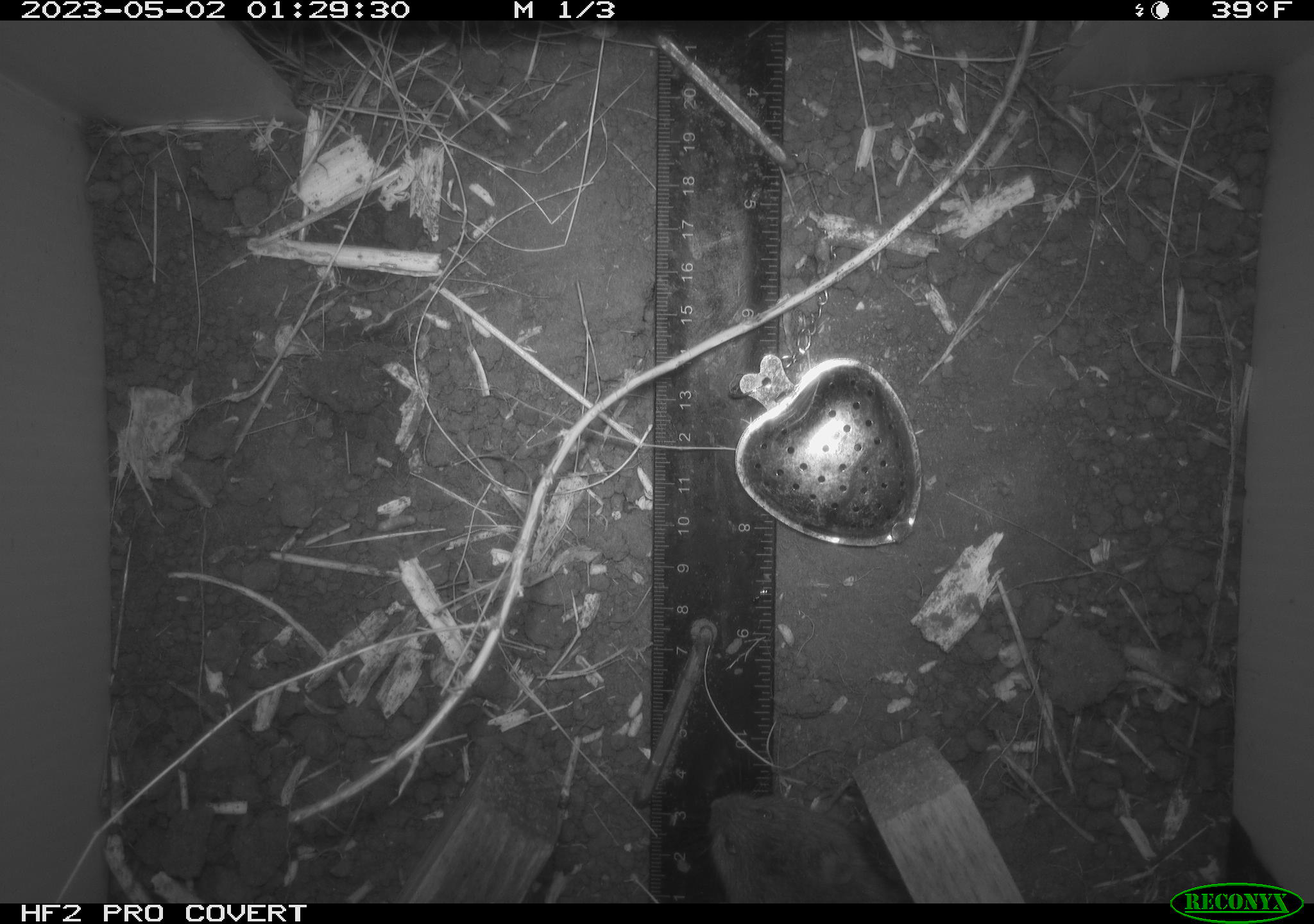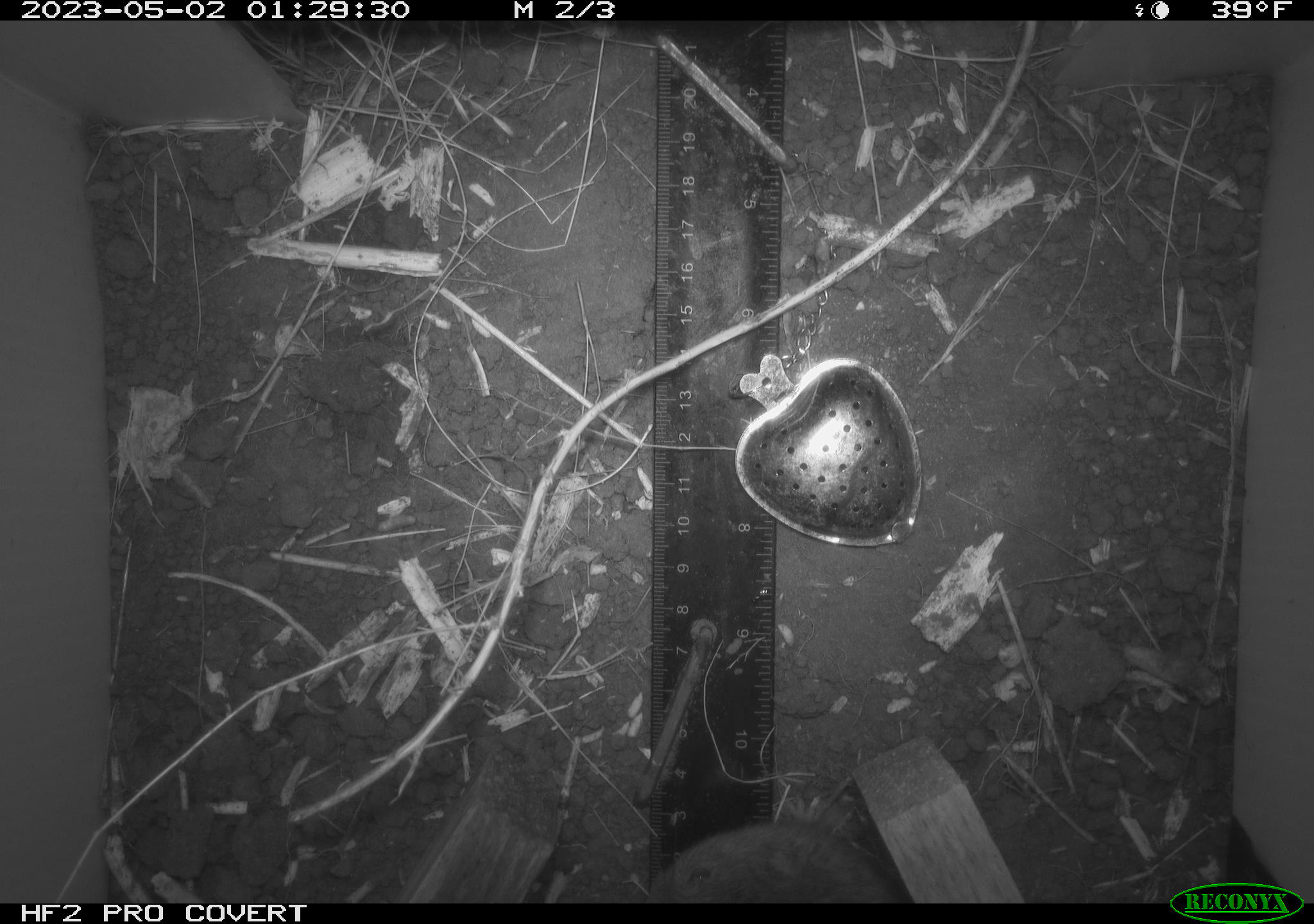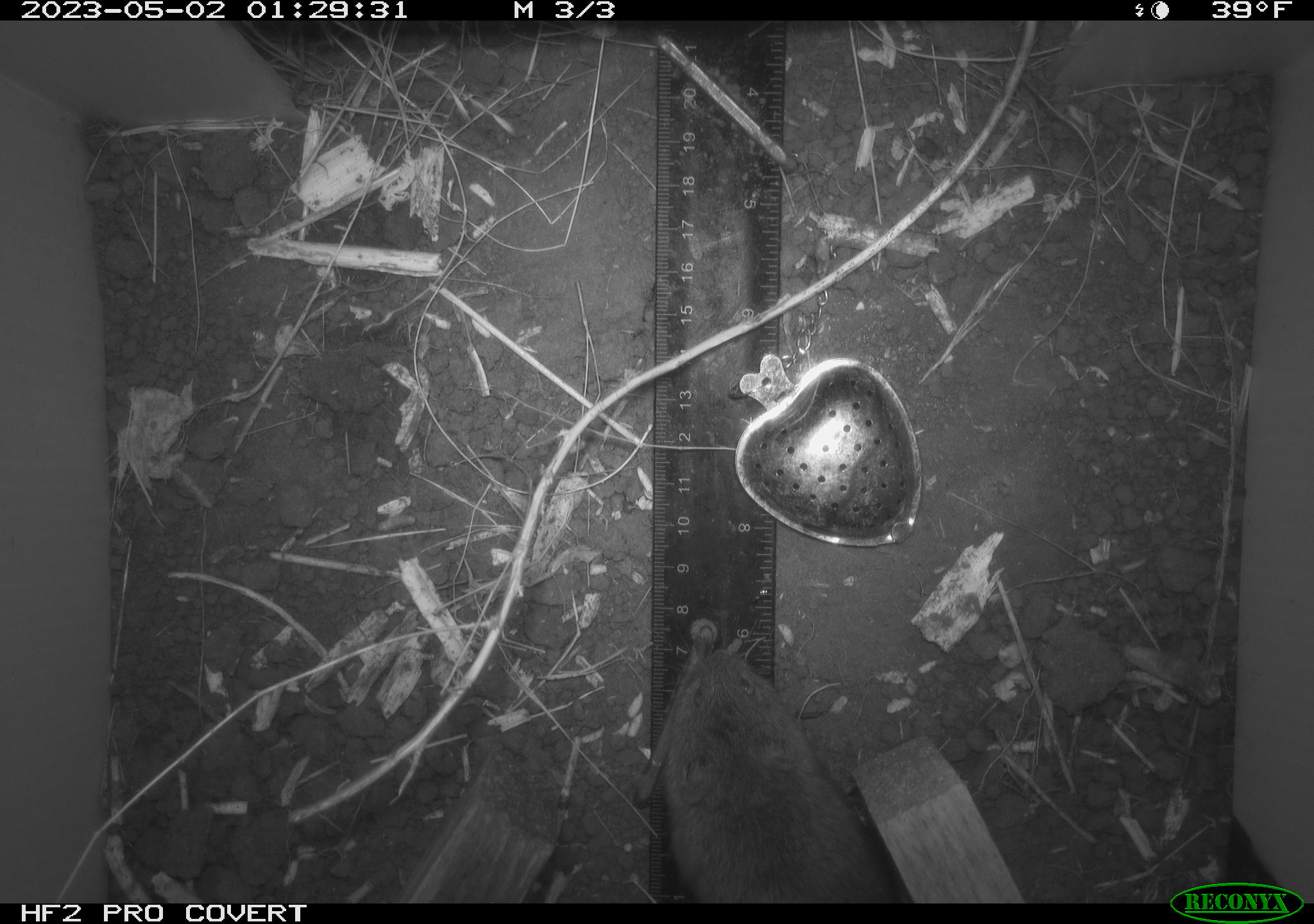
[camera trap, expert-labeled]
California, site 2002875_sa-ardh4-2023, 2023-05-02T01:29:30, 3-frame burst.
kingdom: Animalia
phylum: Chordata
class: Mammalia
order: Rodentia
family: Cricetidae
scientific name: Arvicolinae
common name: voles, lemmings, and muskrats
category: arvicolinae subfamily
Arvicolinae subfamily (voles, lemmings, and muskrats) (Arvicolinae).